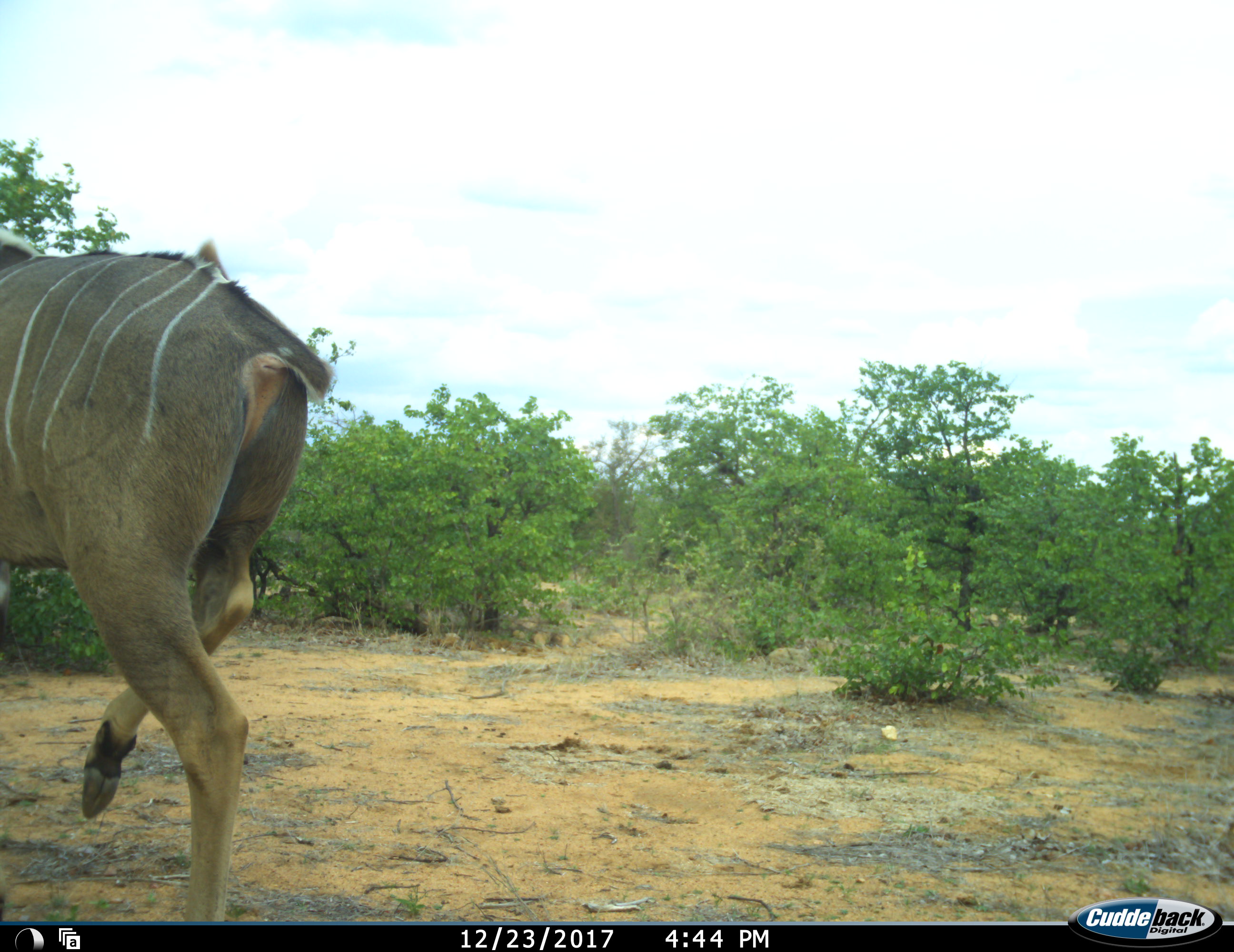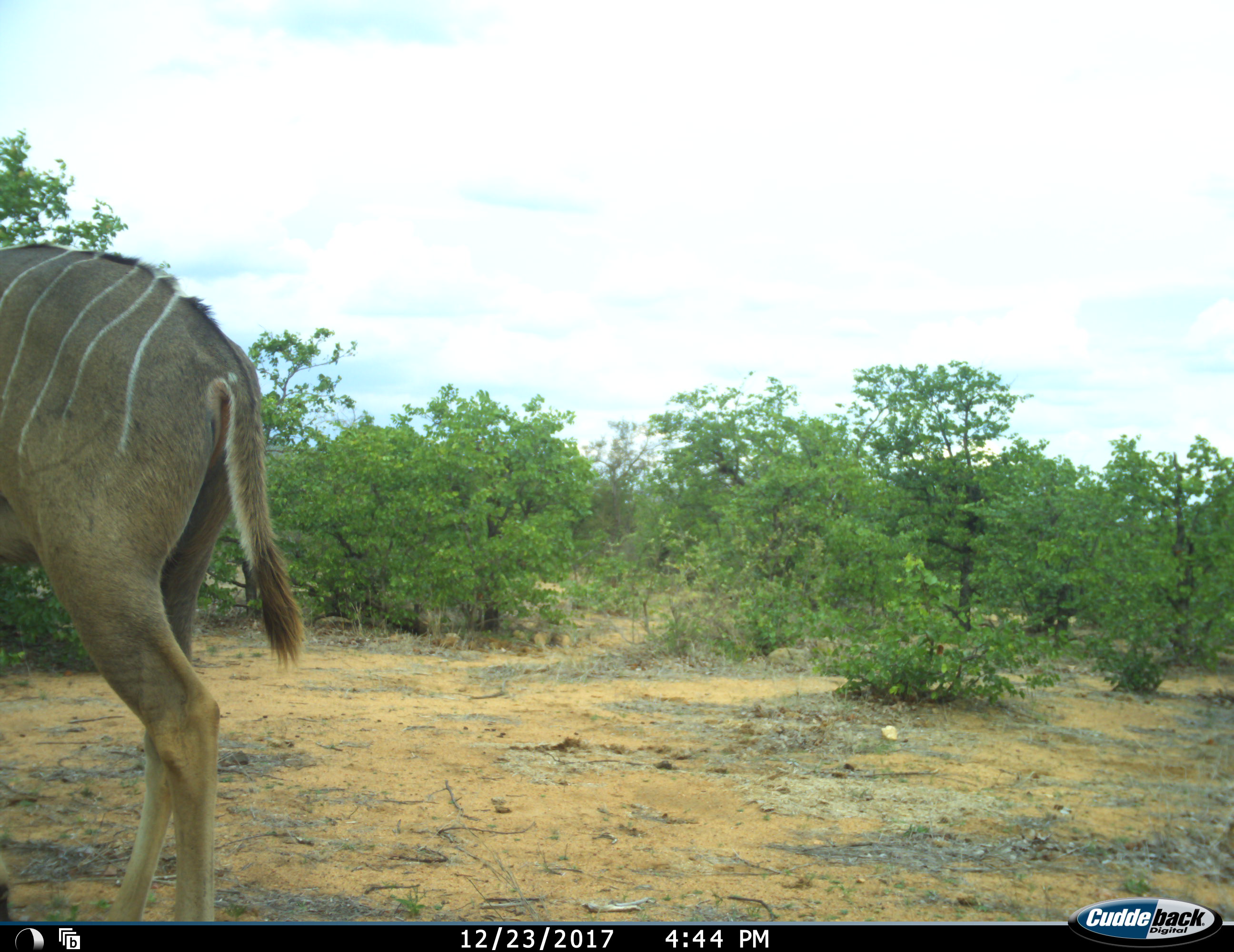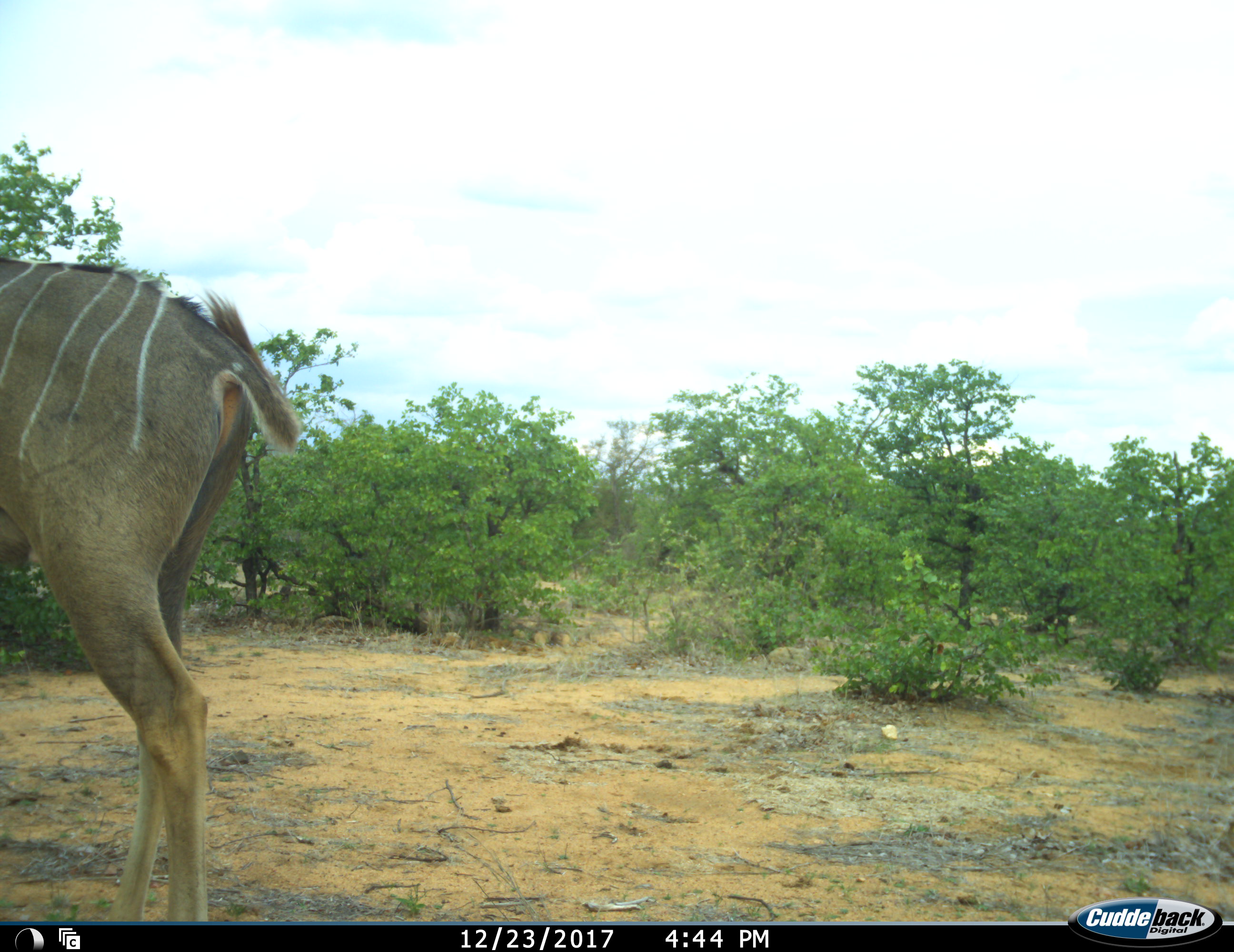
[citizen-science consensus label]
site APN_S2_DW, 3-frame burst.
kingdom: Animalia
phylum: Chordata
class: Mammalia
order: Artiodactyla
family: Bovidae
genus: Tragelaphus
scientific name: Tragelaphus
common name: kudu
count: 1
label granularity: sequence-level